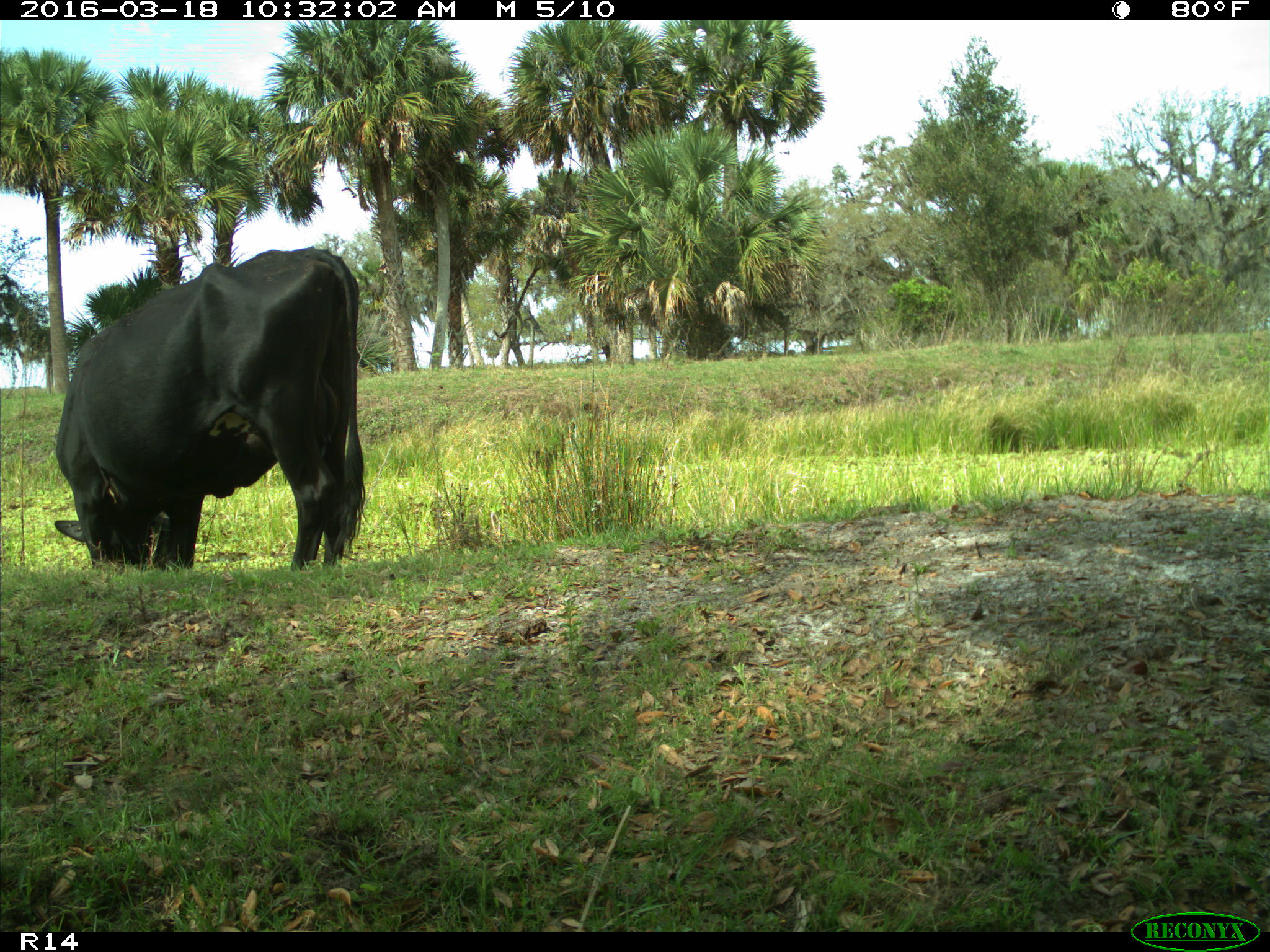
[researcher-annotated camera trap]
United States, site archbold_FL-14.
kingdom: Animalia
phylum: Chordata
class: Mammalia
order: Artiodactyla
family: Bovidae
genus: Bos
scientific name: Bos taurus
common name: domestic cow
Bos taurus (domestic cow).